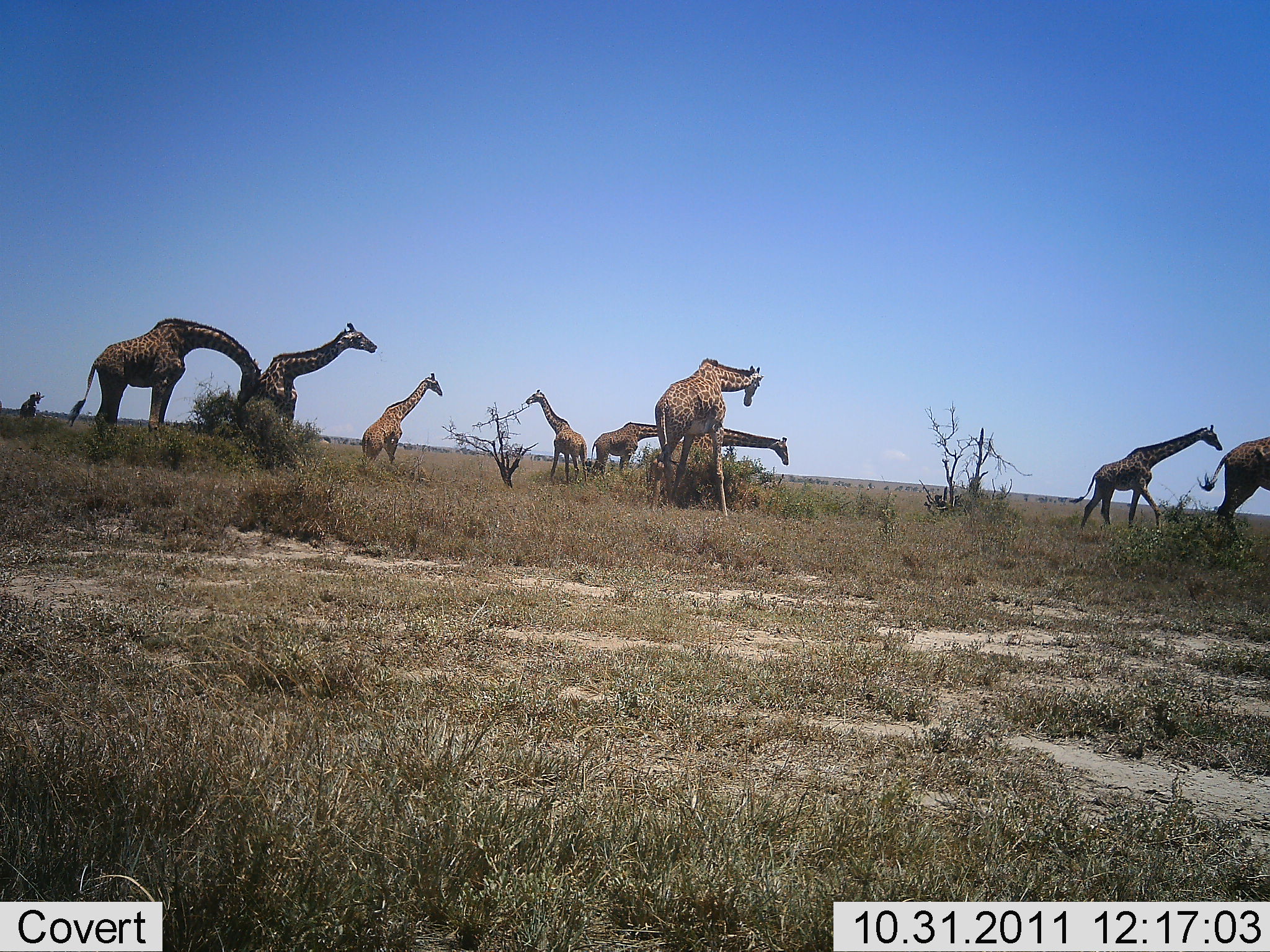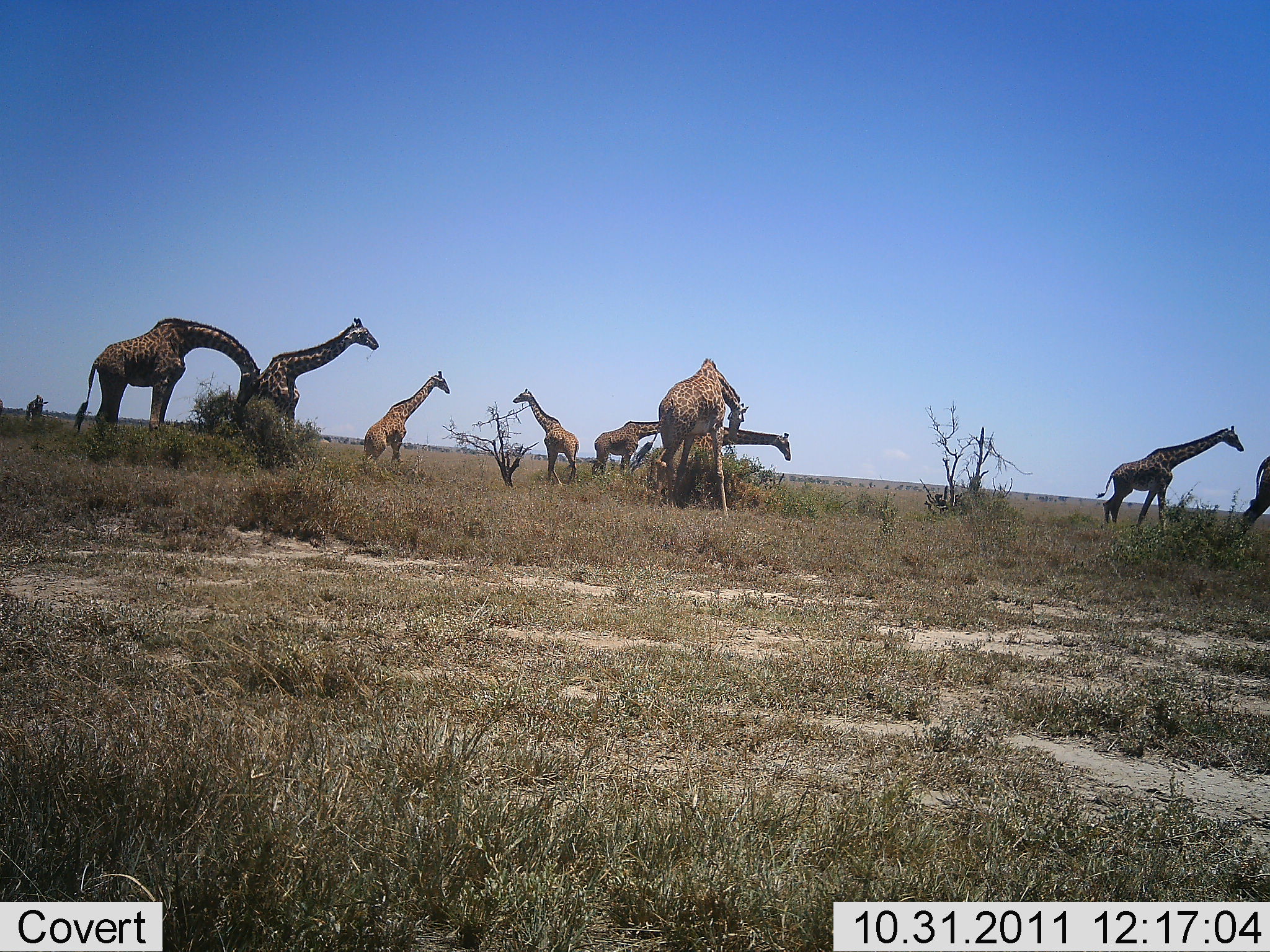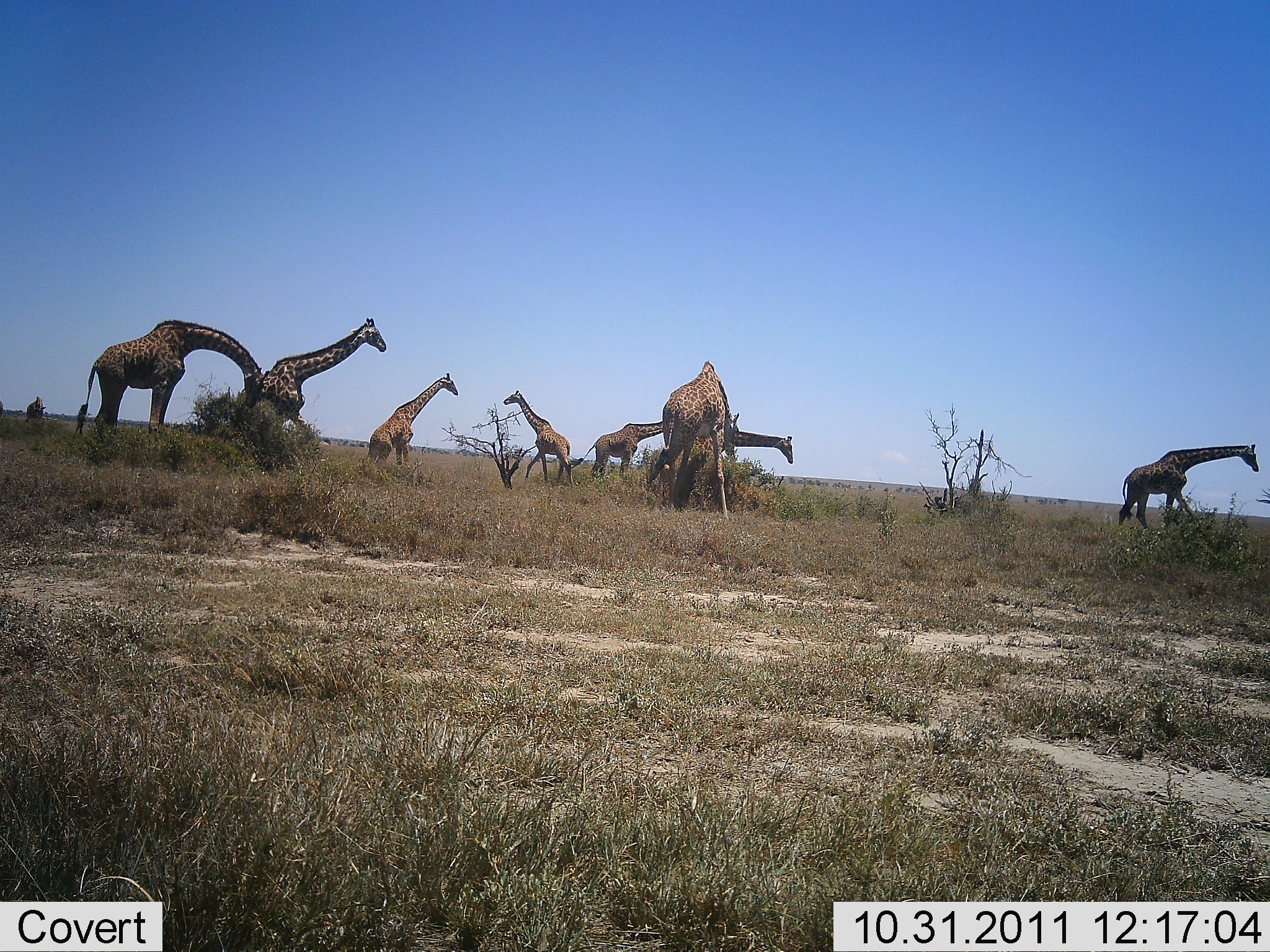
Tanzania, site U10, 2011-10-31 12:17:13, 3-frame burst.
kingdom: Animalia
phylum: Chordata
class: Mammalia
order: Artiodactyla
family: Giraffidae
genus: Giraffa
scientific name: Giraffa camelopardalis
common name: giraffe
Giraffe (Giraffa camelopardalis), count 9. Behavior (volunteer vote fractions): standing 56%, resting 12%, moving 56%, interacting 12%. Young present (vote fraction): 0%. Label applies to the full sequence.